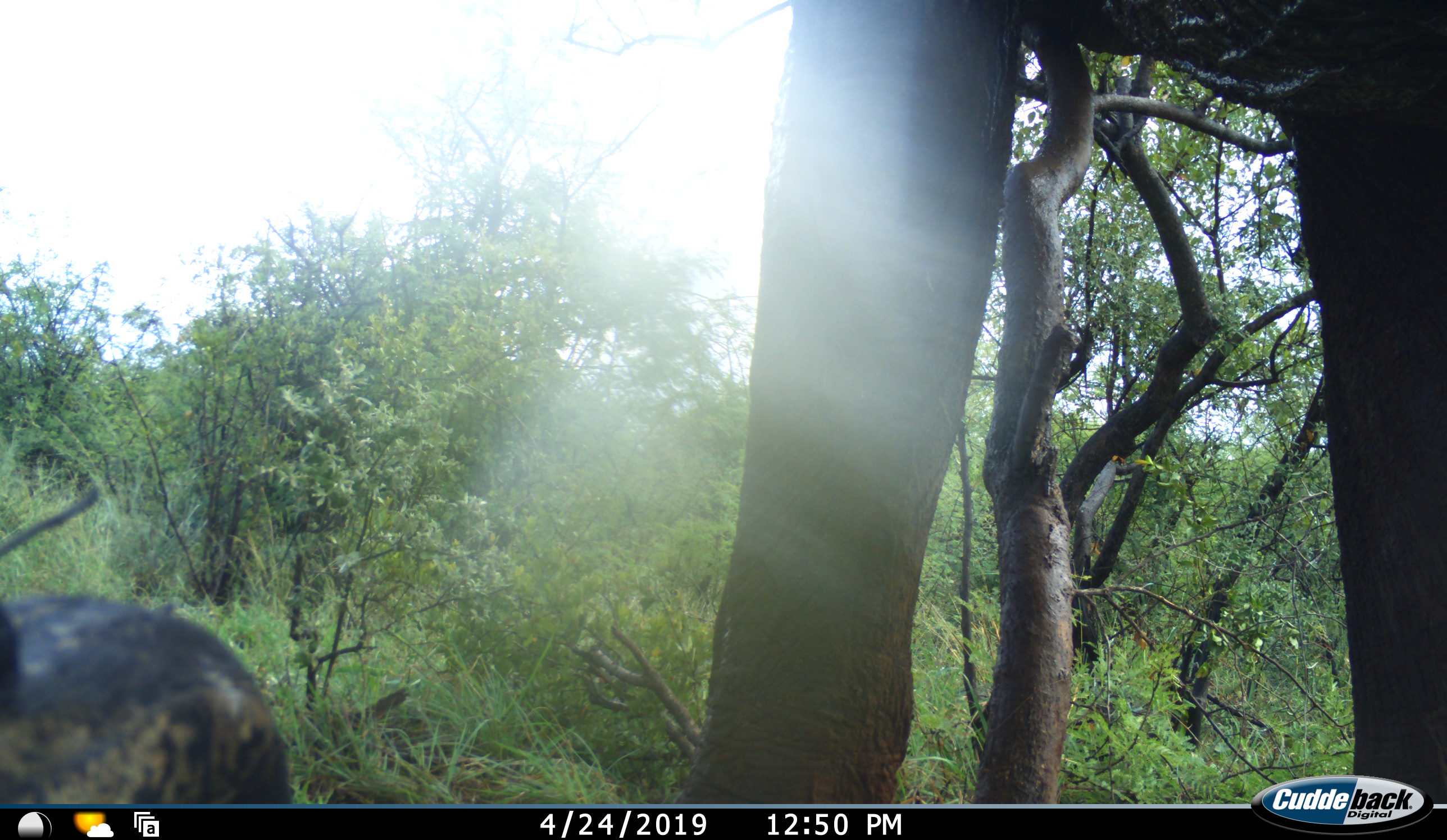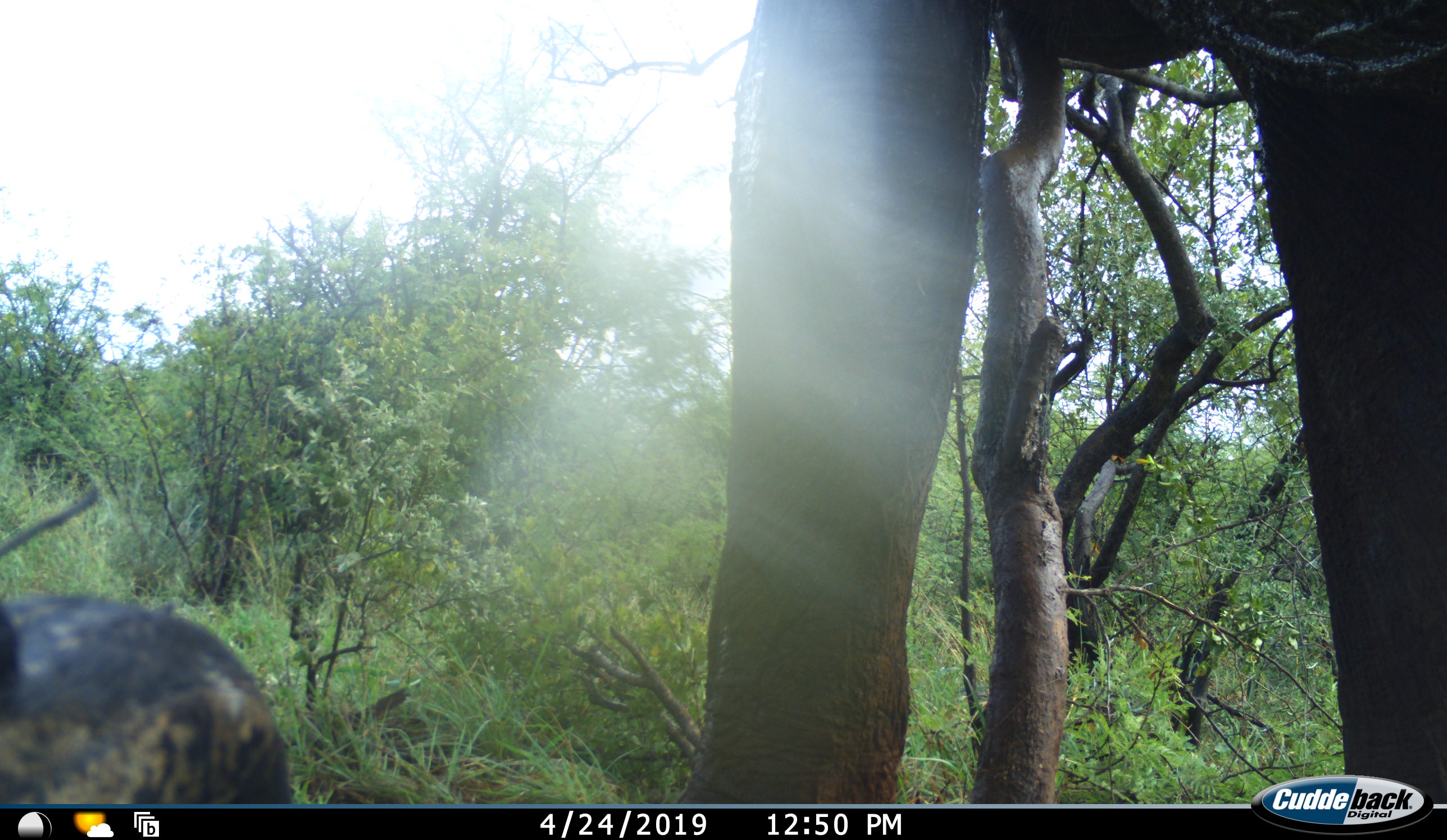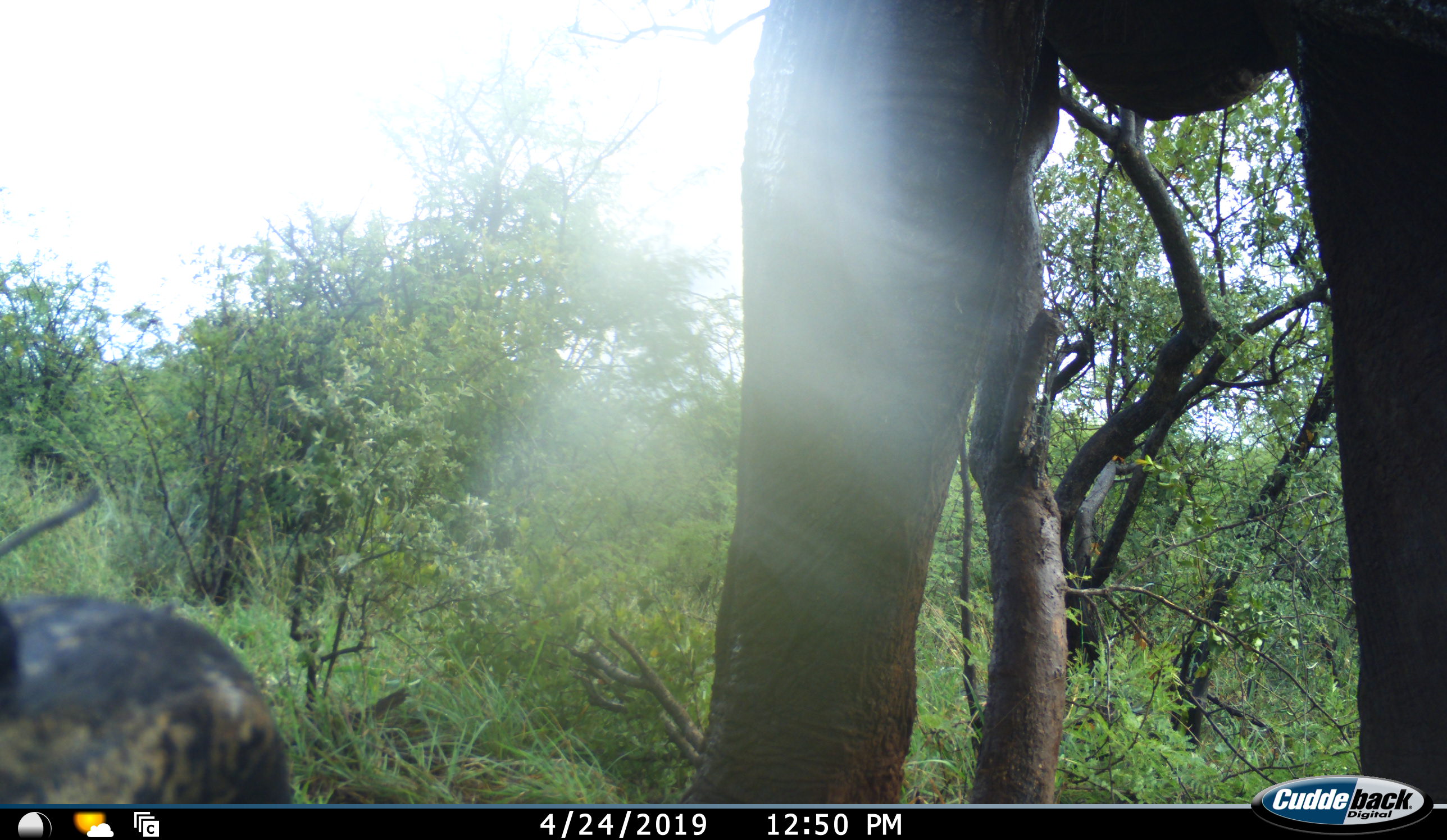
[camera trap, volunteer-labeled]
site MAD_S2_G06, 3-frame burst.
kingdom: Animalia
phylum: Chordata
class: Mammalia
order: Proboscidea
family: Elephantidae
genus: Loxodonta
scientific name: Loxodonta africana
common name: african bush elephant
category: elephant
Elephant (african bush elephant) (Loxodonta africana), count 1. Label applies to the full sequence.